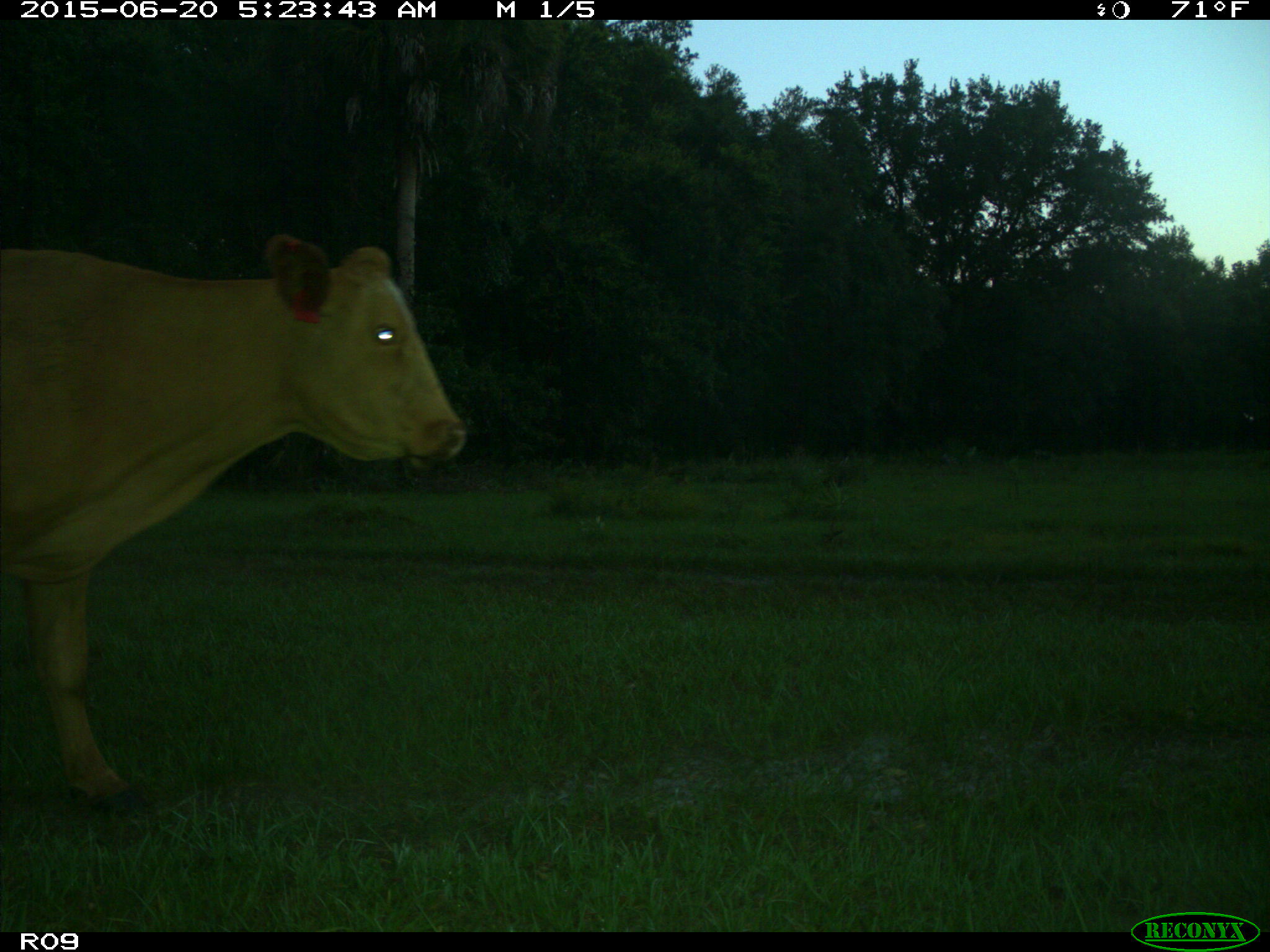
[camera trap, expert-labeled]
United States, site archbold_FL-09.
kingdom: Animalia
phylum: Chordata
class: Mammalia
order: Artiodactyla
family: Bovidae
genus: Bos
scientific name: Bos taurus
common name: domestic cow